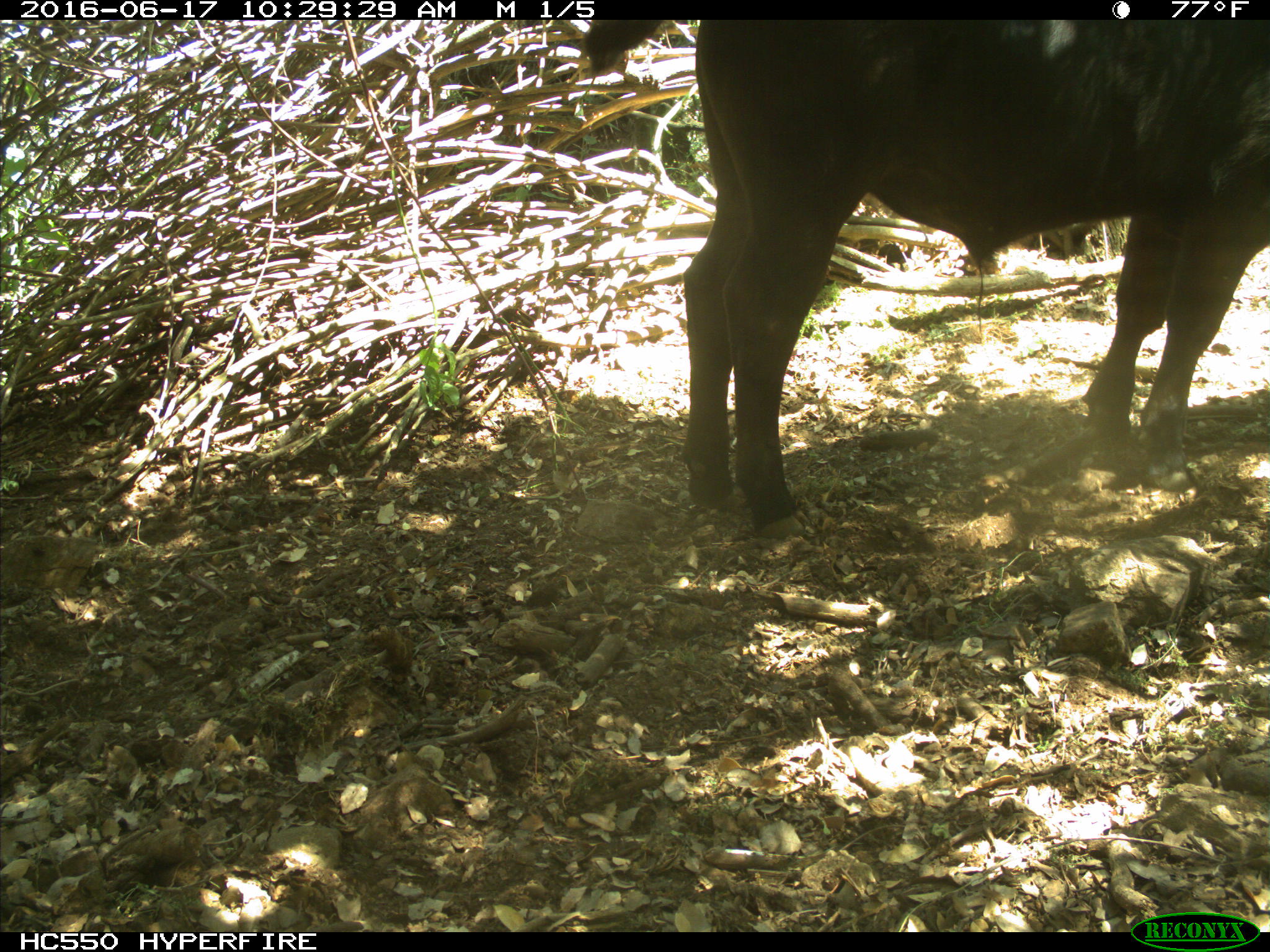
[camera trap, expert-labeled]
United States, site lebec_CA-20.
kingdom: Animalia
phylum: Chordata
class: Mammalia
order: Artiodactyla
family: Bovidae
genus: Bos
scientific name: Bos taurus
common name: domestic cow